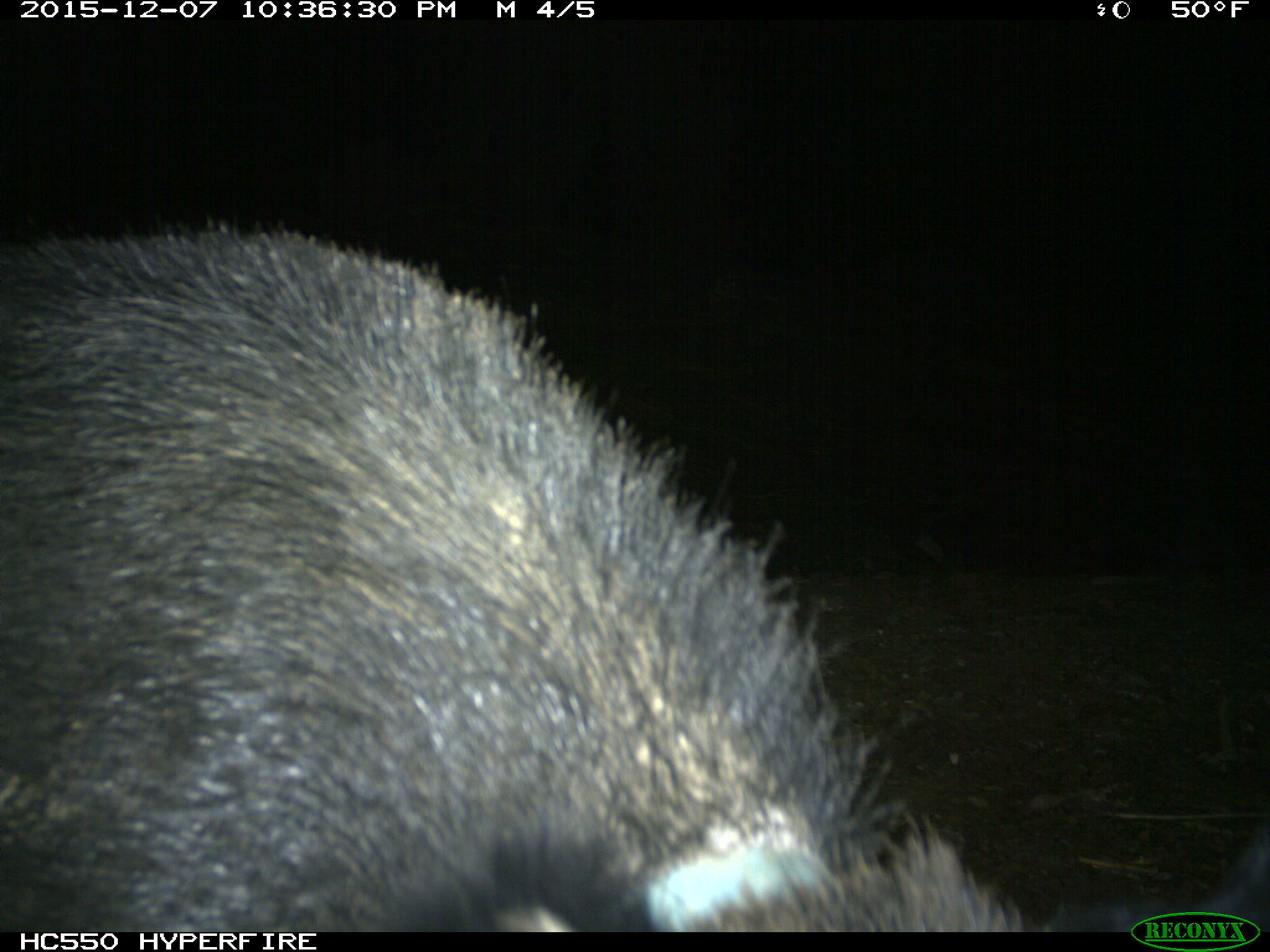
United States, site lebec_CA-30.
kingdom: Animalia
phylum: Chordata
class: Mammalia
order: Artiodactyla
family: Suidae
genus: Sus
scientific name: Sus scrofa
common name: wild boar